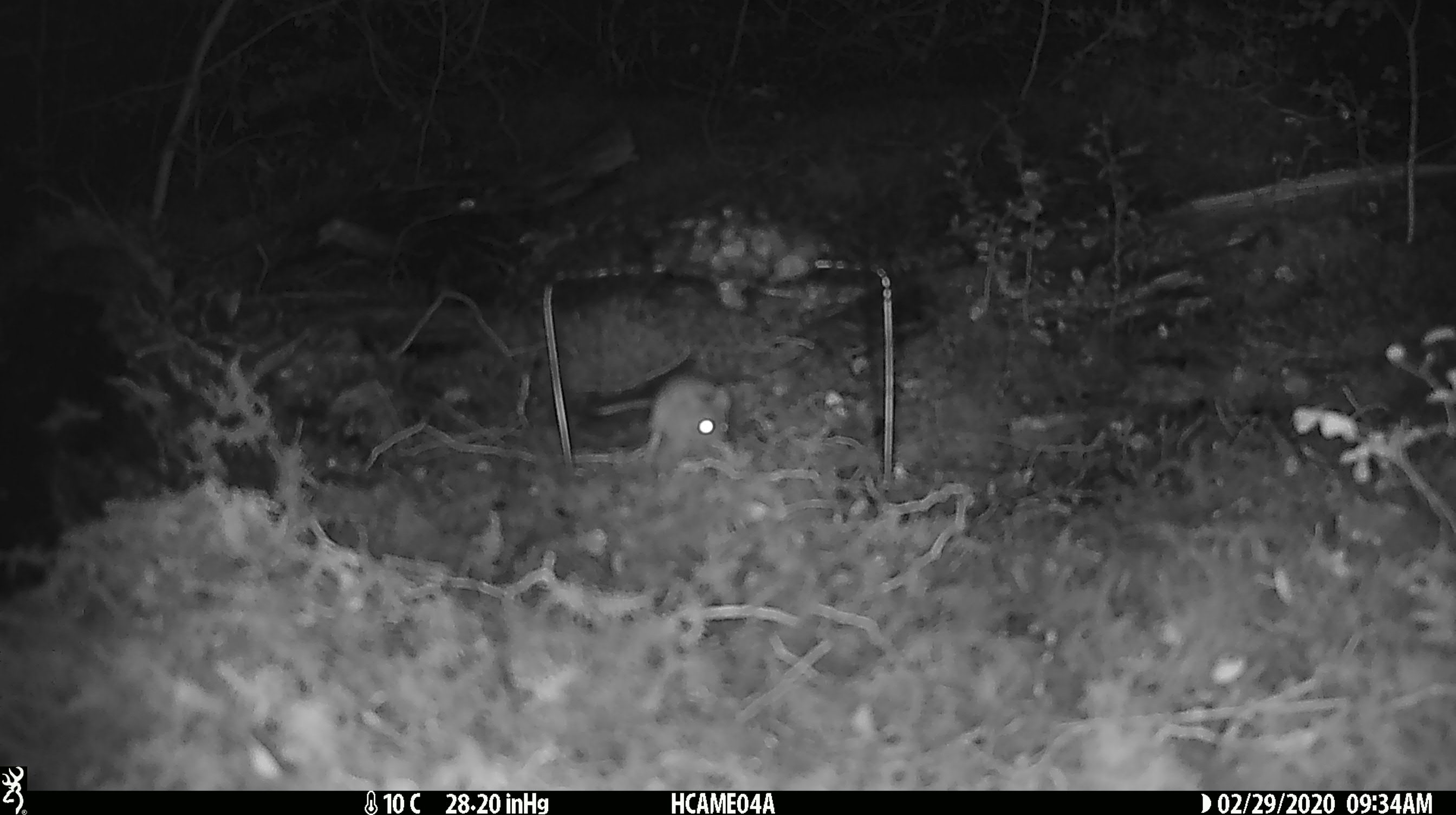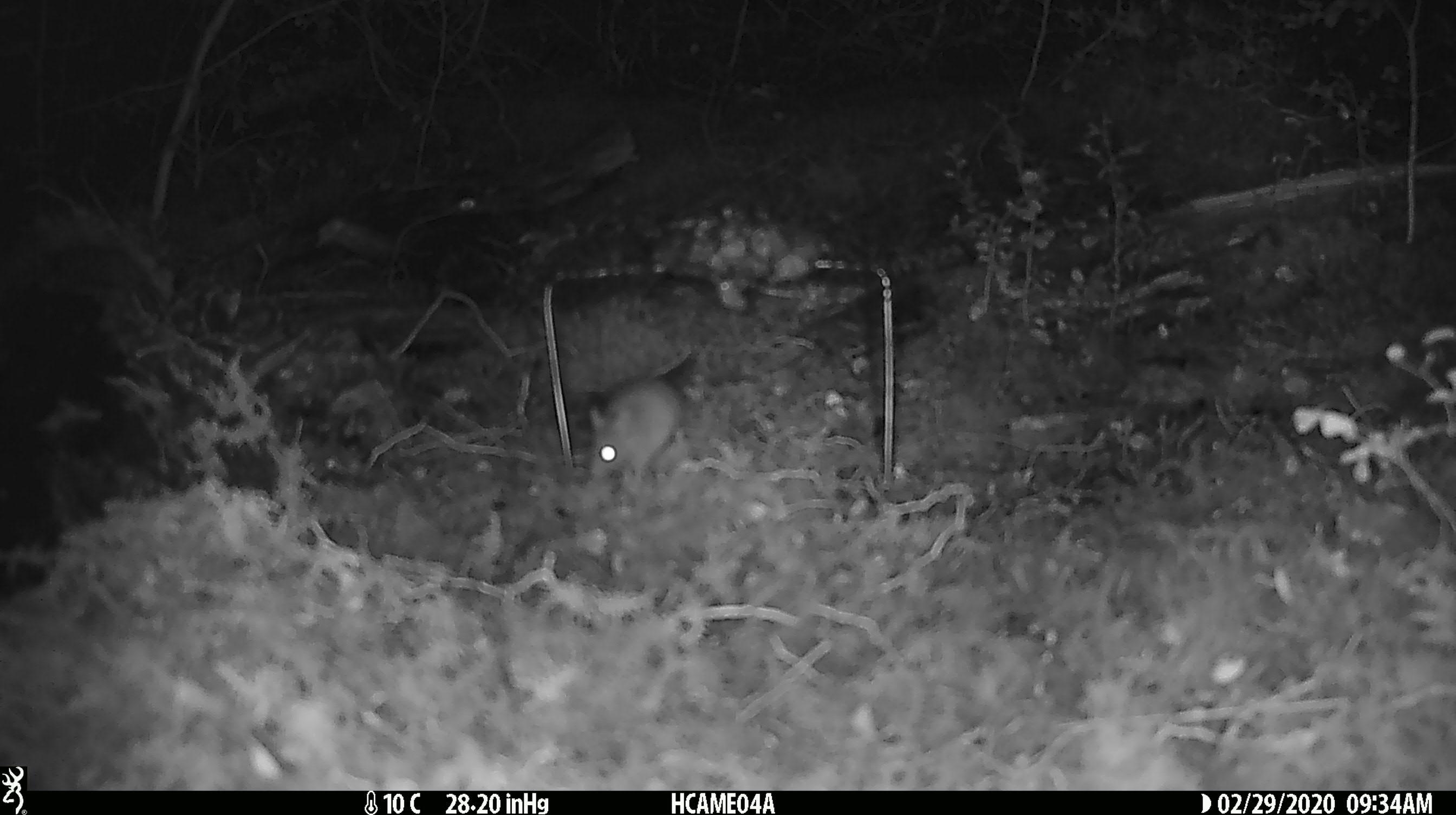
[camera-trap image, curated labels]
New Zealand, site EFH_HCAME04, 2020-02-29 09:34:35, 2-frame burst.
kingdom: Animalia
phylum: Chordata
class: Mammalia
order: Rodentia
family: Muridae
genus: Mus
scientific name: Mus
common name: mouse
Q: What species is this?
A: Mouse (Mus).